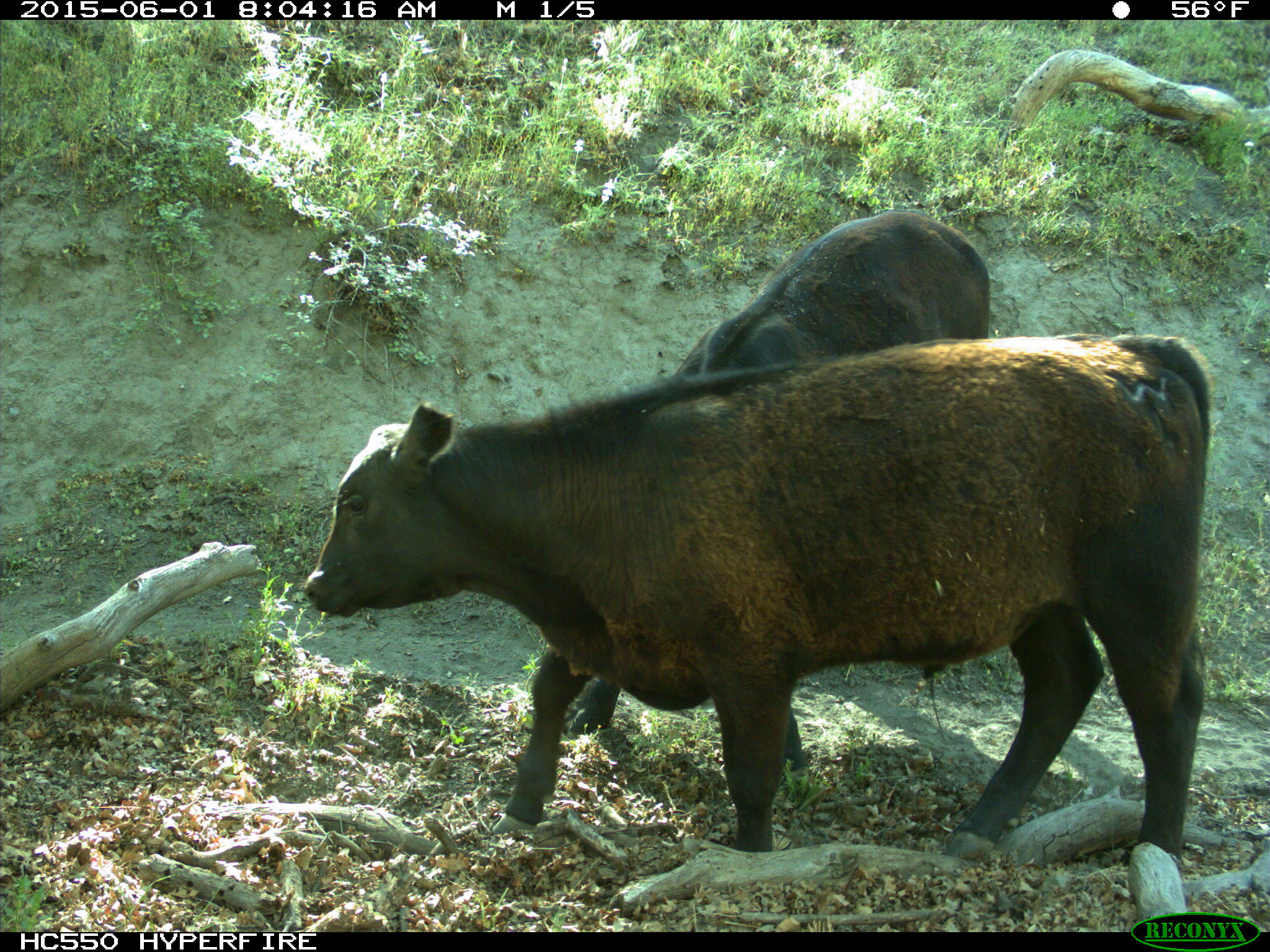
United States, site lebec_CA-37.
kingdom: Animalia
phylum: Chordata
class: Mammalia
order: Artiodactyla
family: Bovidae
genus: Bos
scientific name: Bos taurus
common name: domestic cow